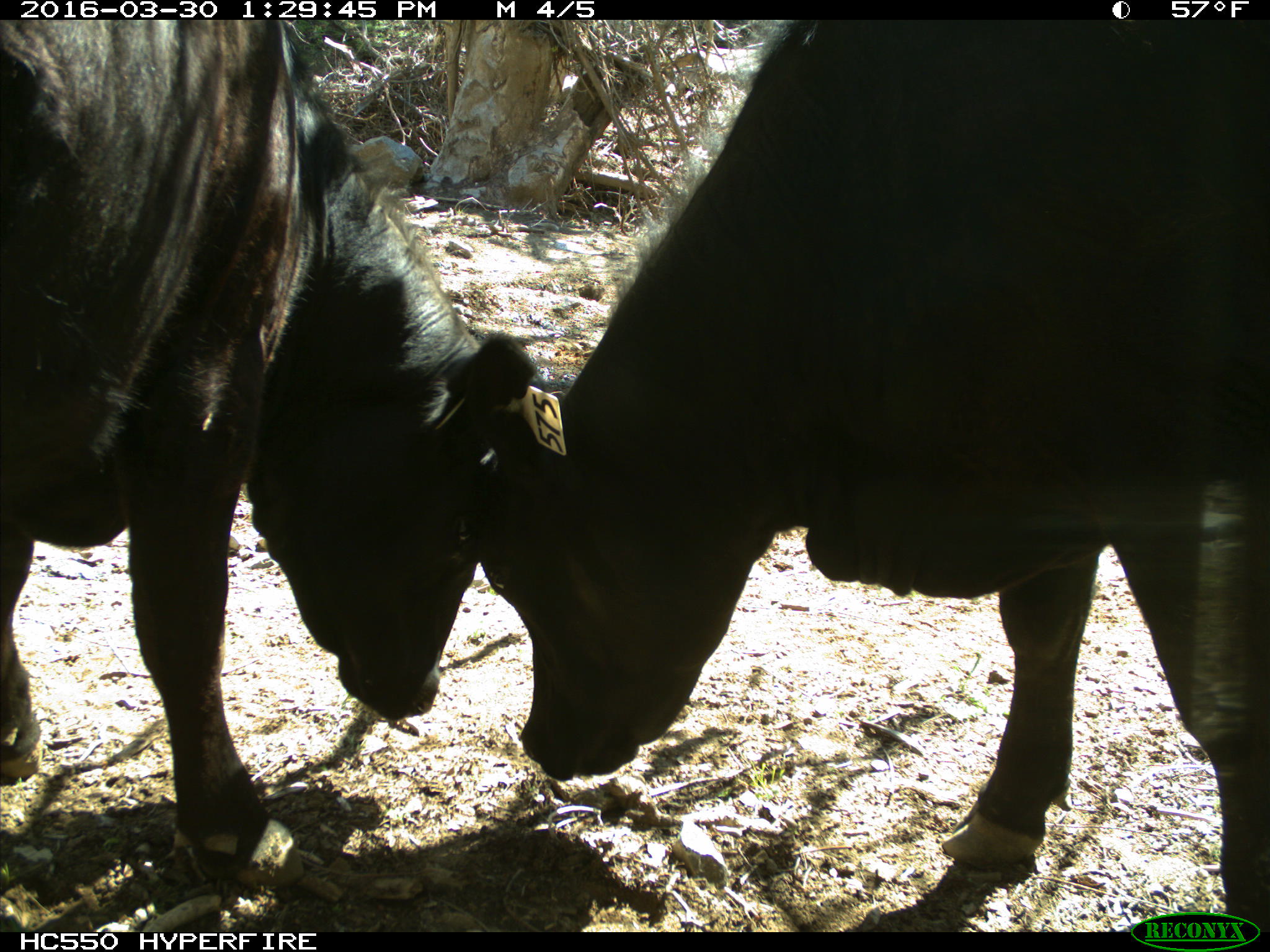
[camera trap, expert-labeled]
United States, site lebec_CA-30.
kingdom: Animalia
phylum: Chordata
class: Mammalia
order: Artiodactyla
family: Bovidae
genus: Bos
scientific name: Bos taurus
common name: domestic cow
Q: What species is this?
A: Bos taurus (domestic cow).